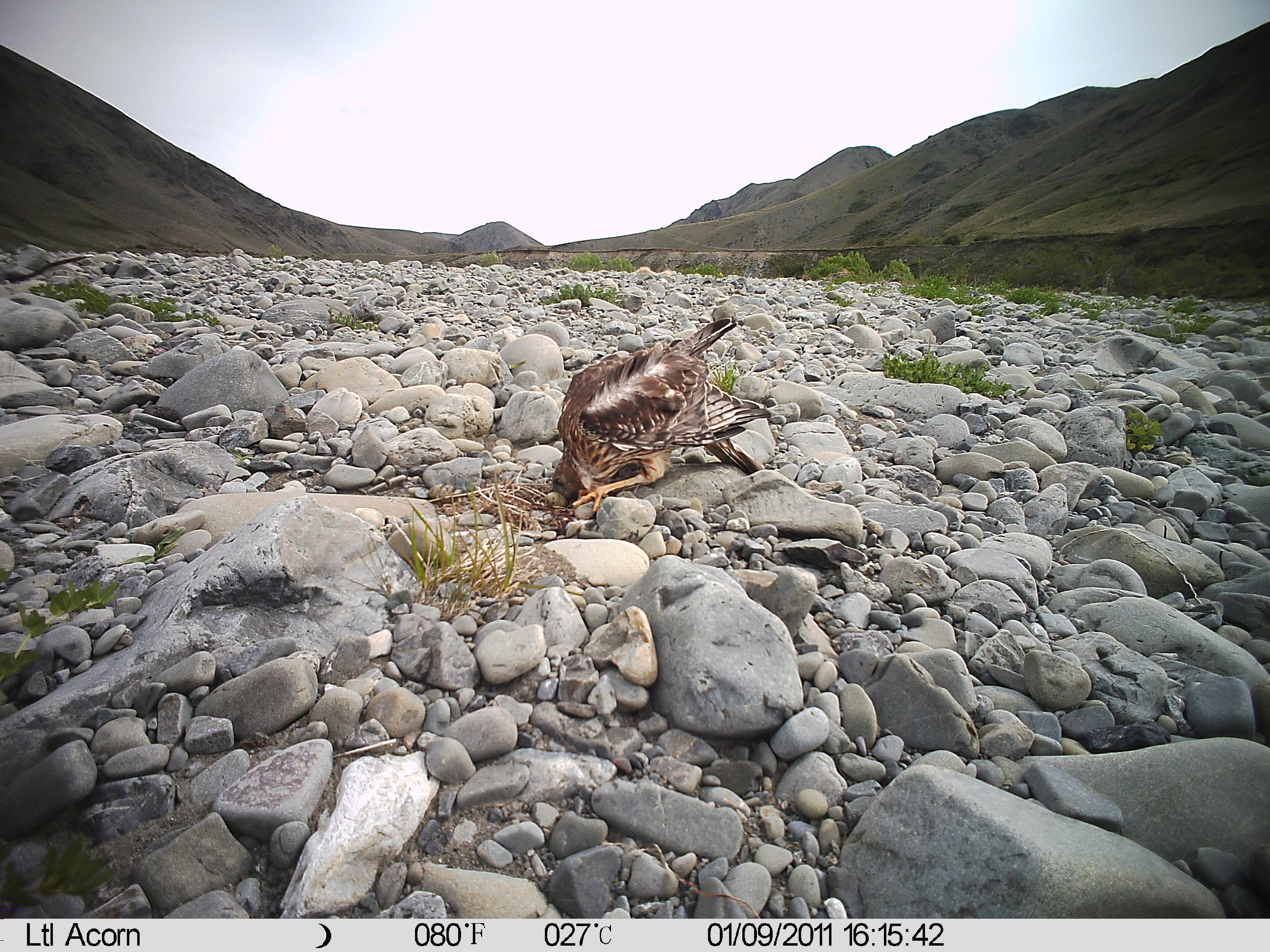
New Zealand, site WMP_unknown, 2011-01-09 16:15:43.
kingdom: Animalia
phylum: Chordata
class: Aves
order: Accipitriformes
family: Accipitridae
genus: Circus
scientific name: Circus approximans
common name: swamp harrier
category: harrier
Harrier (swamp harrier) (Circus approximans).